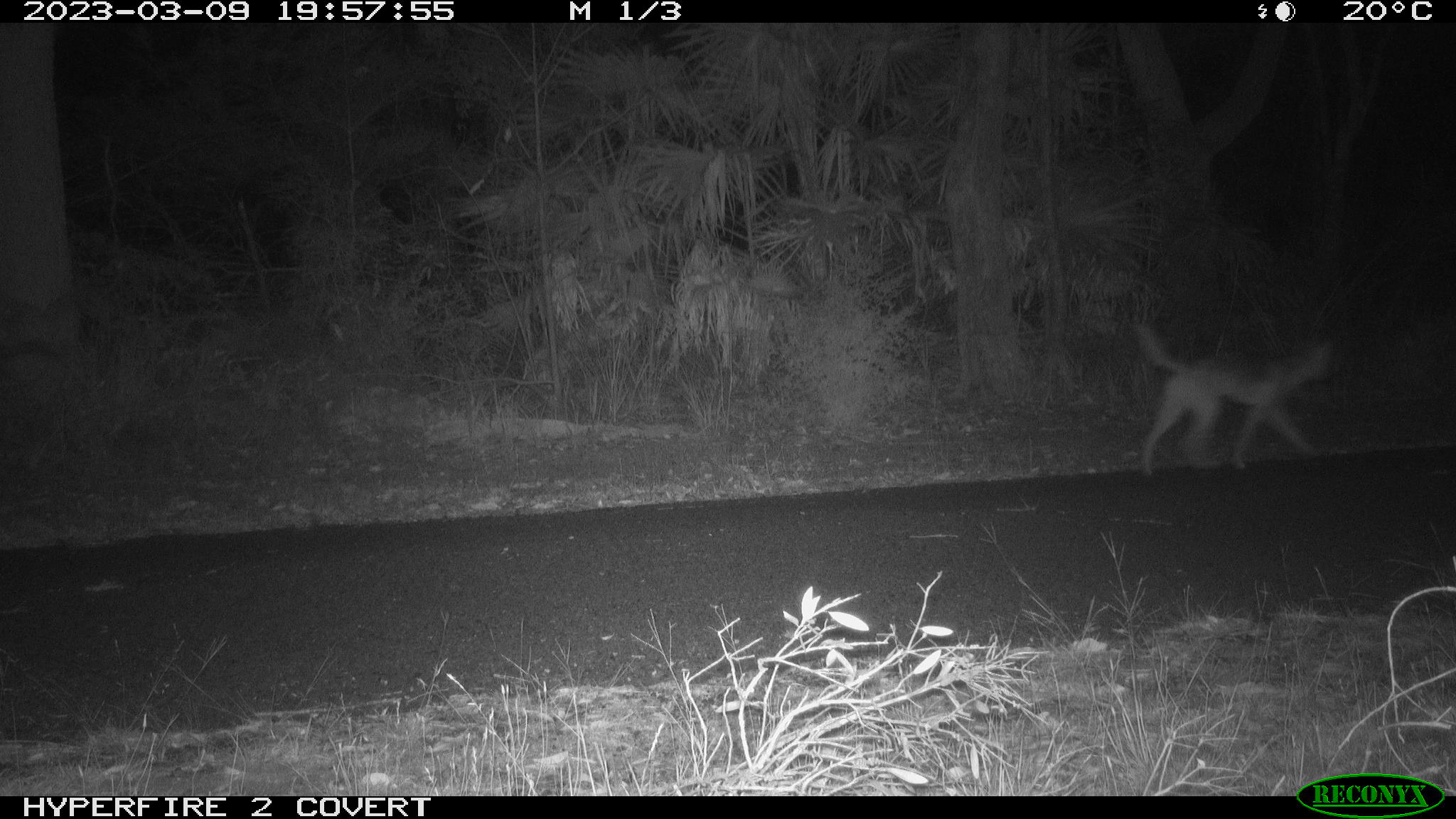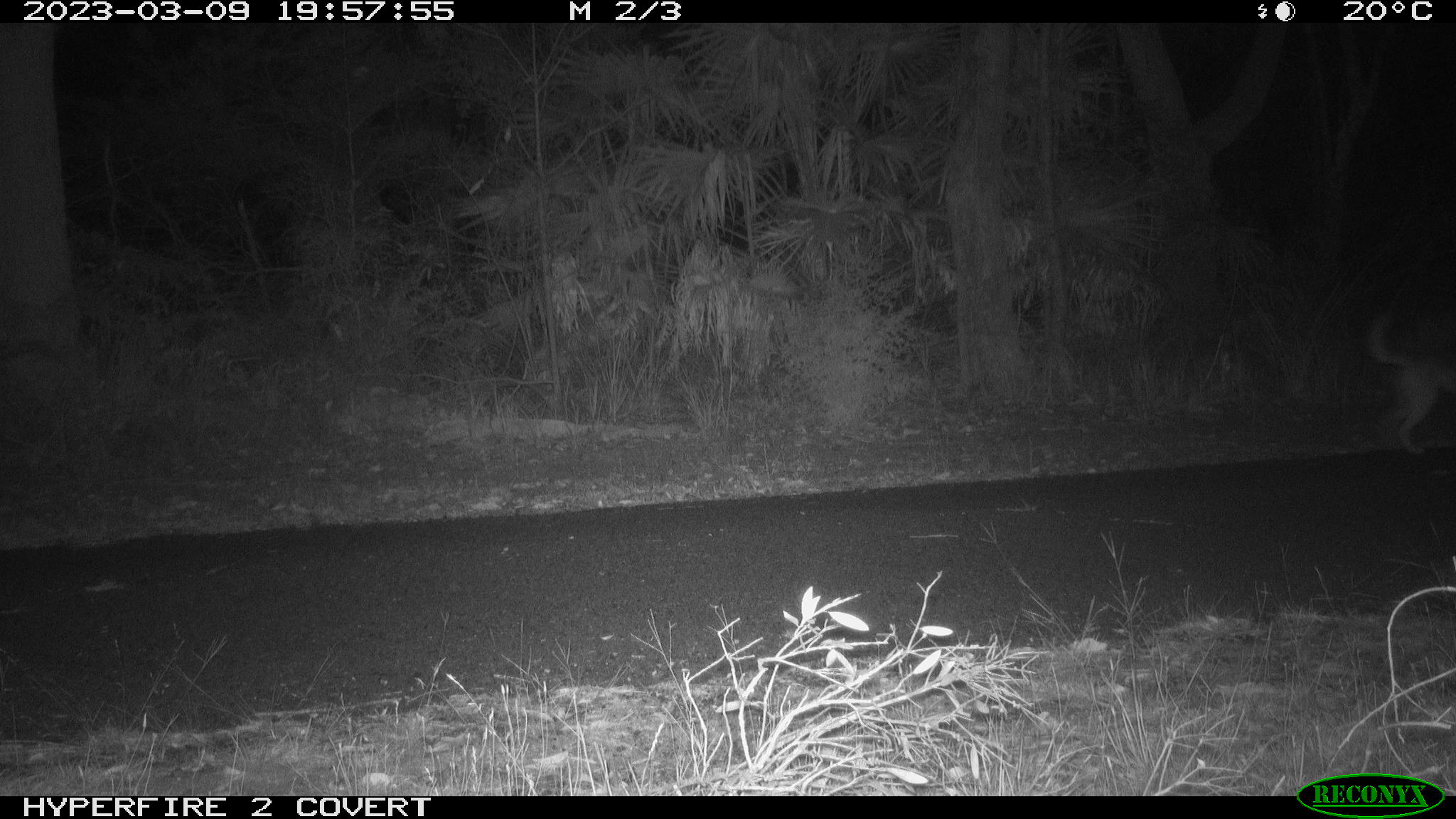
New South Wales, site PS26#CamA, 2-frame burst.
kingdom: Animalia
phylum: Chordata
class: Mammalia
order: Carnivora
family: Canidae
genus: Canis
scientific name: Canis familiaris dingo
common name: dingo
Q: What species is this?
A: Dingo (Canis familiaris dingo).